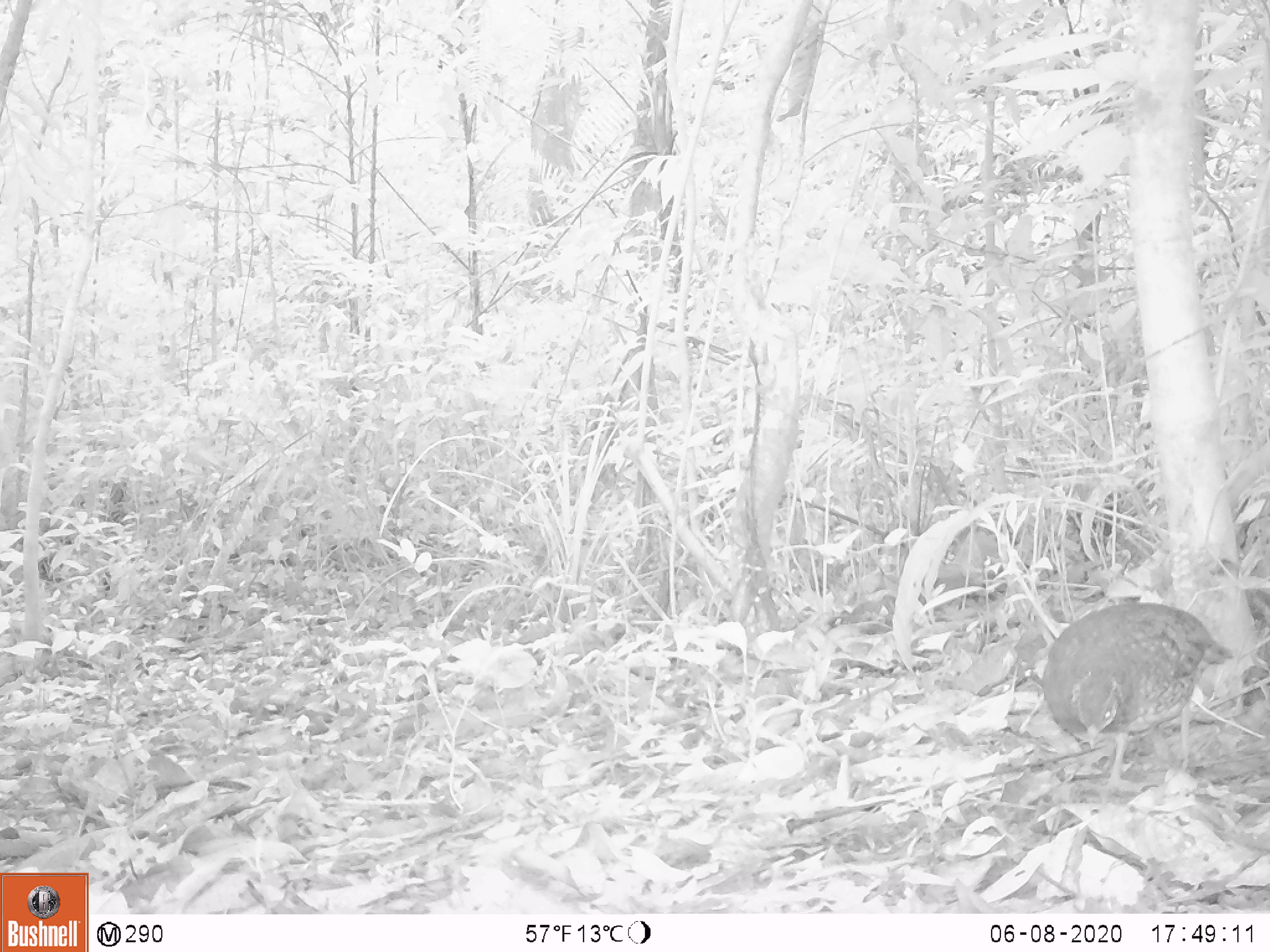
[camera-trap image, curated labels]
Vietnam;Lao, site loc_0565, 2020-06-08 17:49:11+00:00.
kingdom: Animalia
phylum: Chordata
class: Aves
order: Galliformes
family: Phasianidae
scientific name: Phasianidae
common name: partridge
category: unidentified partridge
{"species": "unidentified partridge (partridge) (Phasianidae)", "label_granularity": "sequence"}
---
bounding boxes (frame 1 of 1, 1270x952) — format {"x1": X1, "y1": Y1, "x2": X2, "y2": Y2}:
unidentified partridge: {"x1": 1038, "y1": 598, "x2": 1234, "y2": 812}